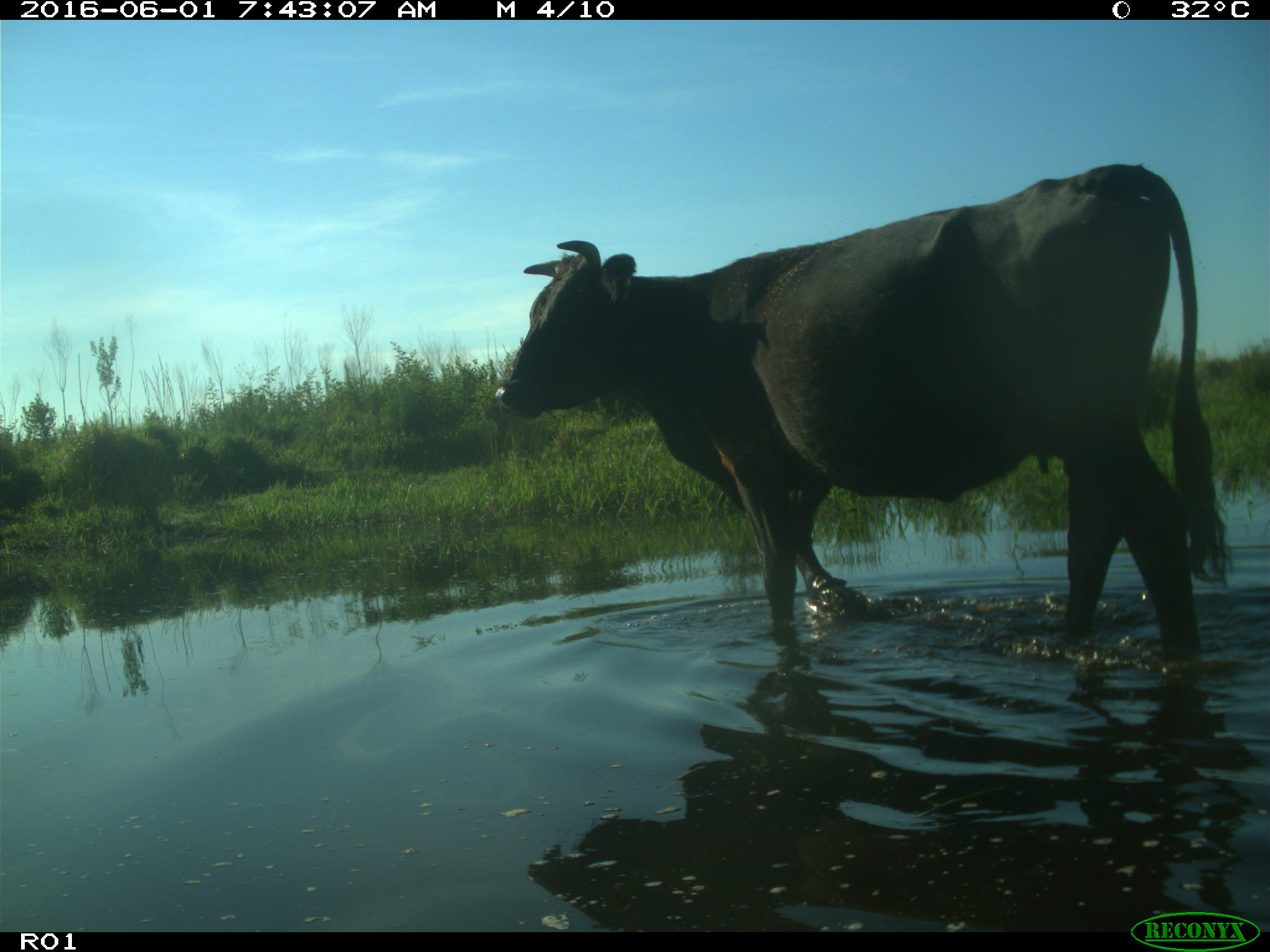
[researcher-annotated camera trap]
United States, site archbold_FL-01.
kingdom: Animalia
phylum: Chordata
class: Mammalia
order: Artiodactyla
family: Bovidae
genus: Bos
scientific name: Bos taurus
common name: domestic cow